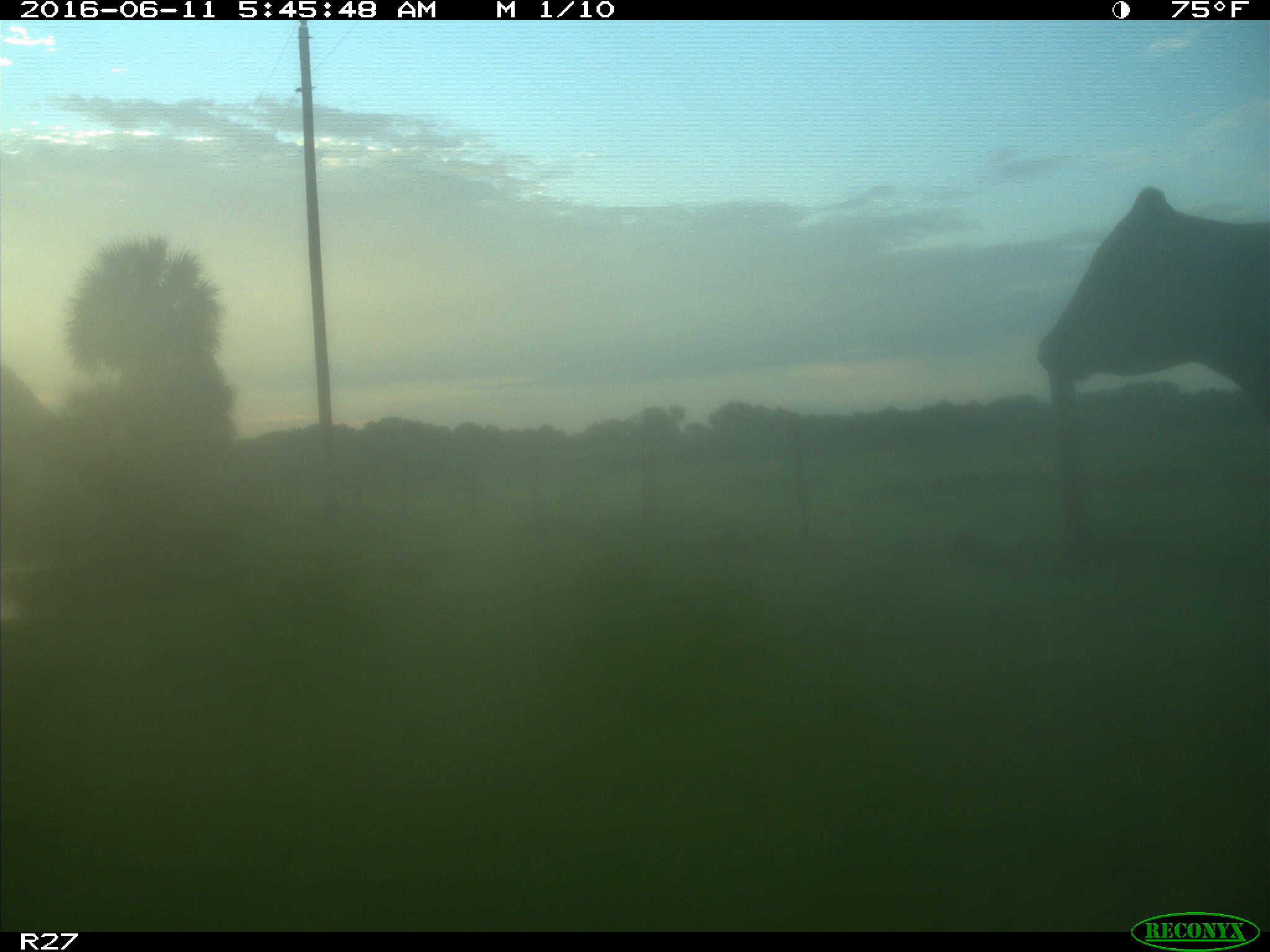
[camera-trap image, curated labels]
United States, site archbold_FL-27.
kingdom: Animalia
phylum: Chordata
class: Mammalia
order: Artiodactyla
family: Bovidae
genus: Bos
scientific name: Bos taurus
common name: domestic cow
Bos taurus (domestic cow).